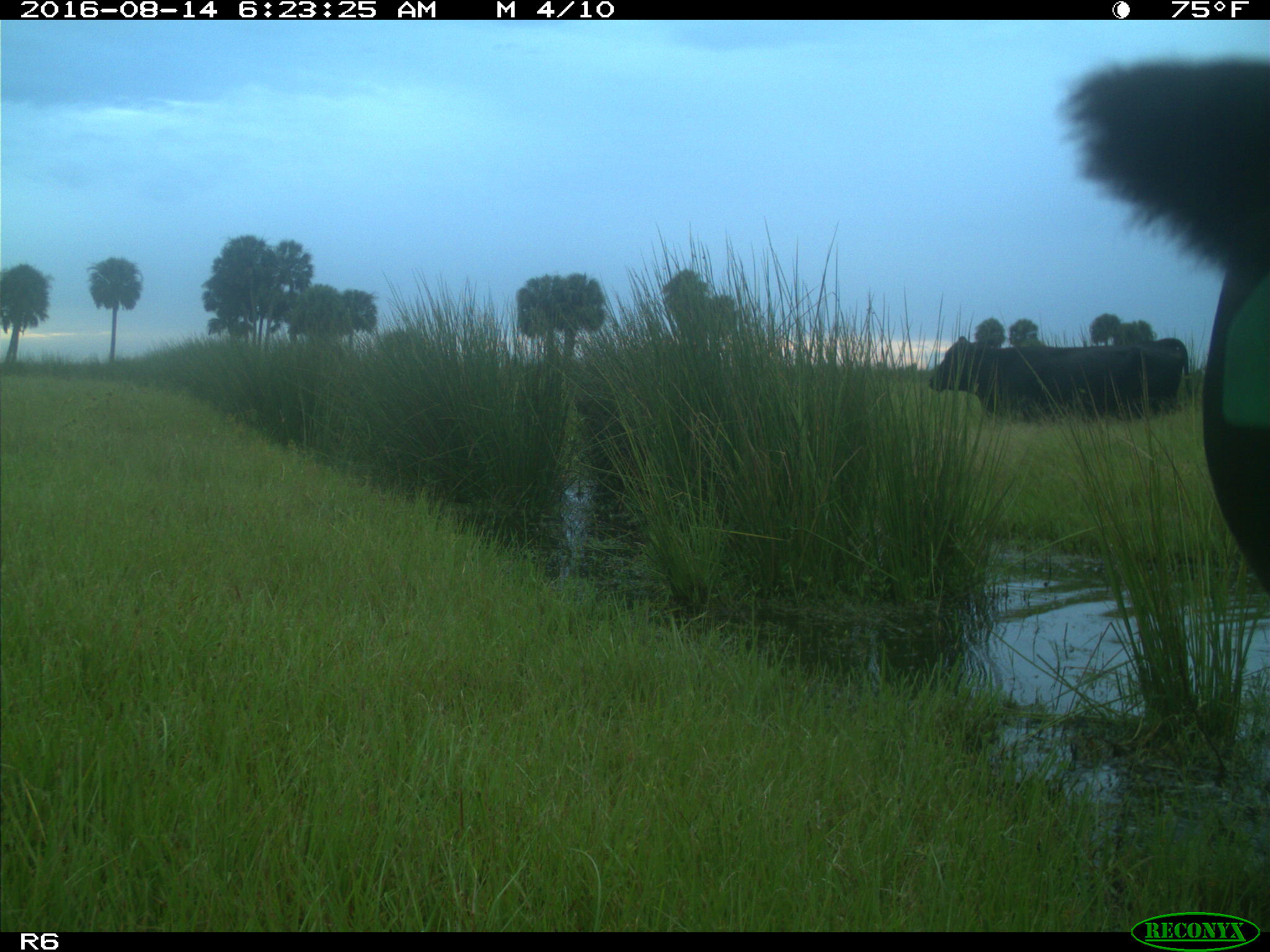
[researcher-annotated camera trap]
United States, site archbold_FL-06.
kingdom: Animalia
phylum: Chordata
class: Mammalia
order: Artiodactyla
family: Bovidae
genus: Bos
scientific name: Bos taurus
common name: domestic cow